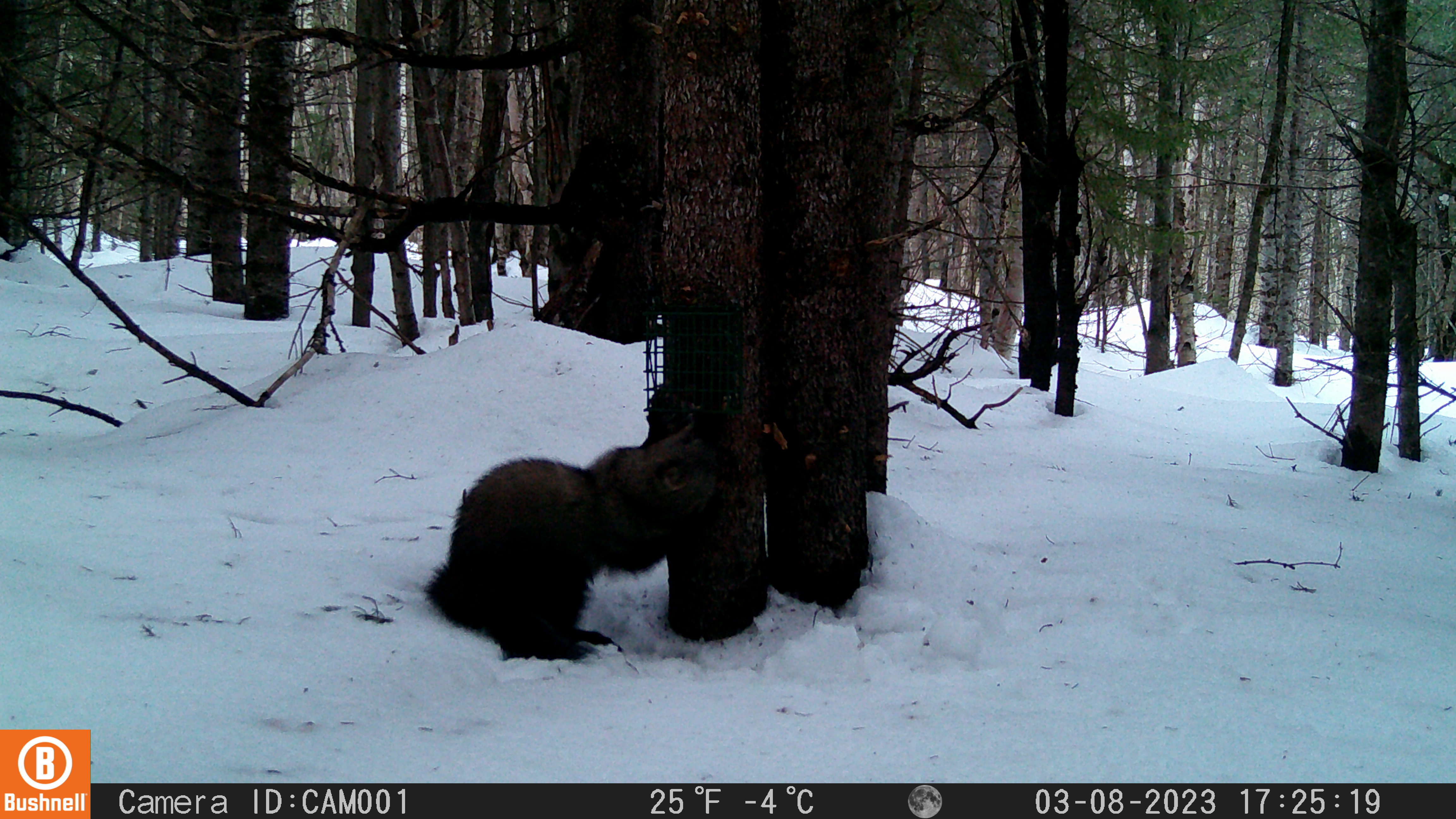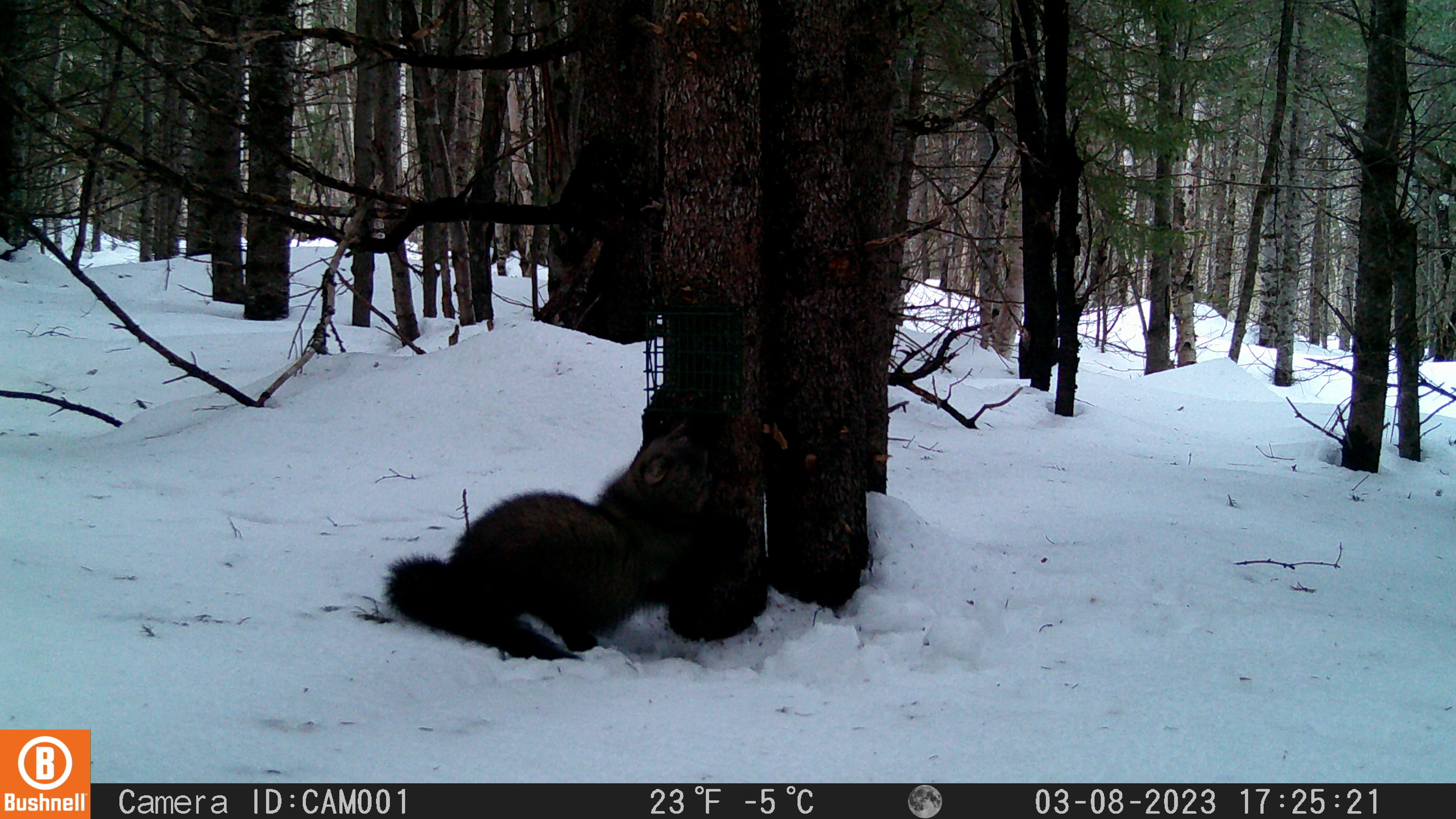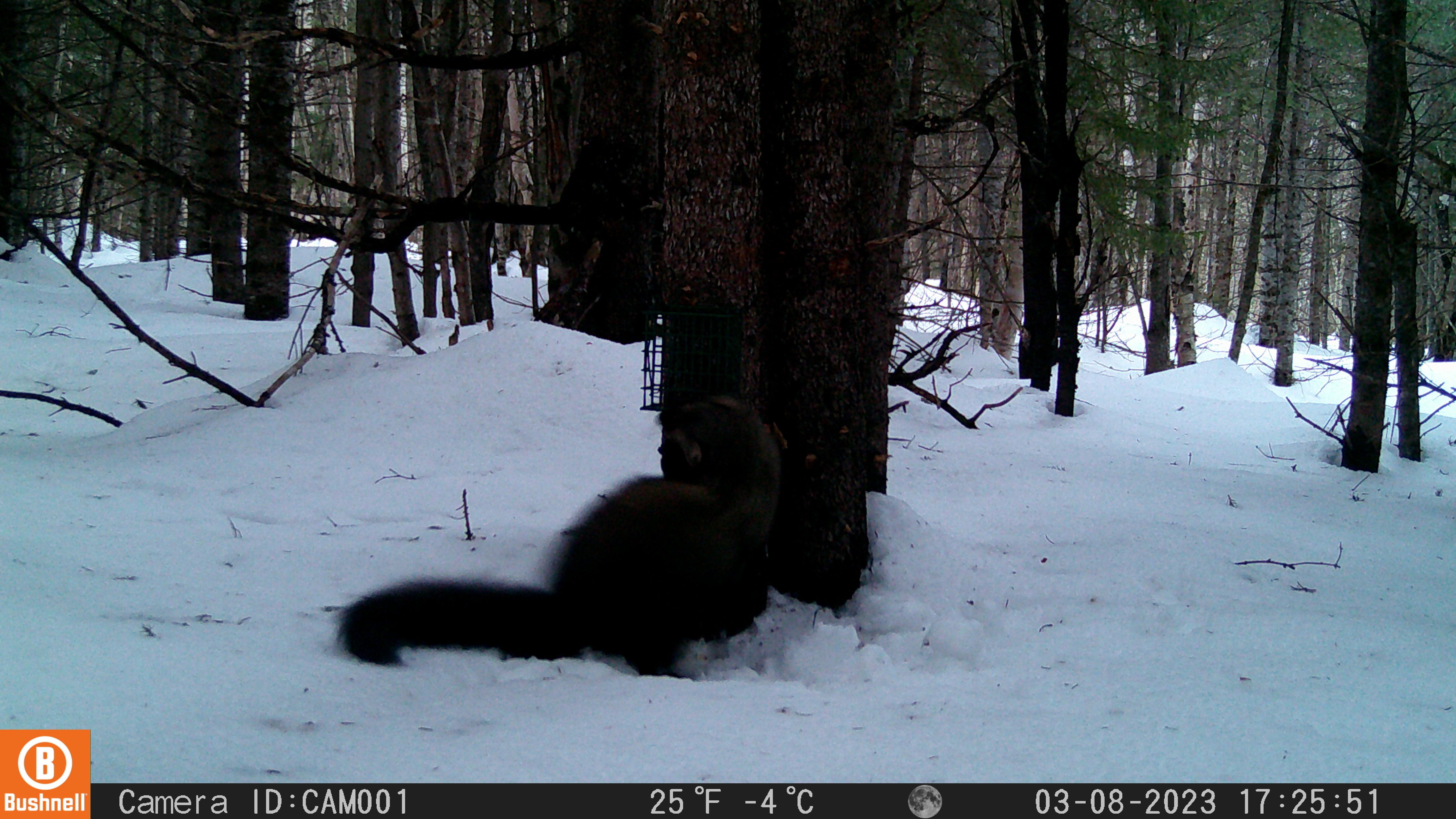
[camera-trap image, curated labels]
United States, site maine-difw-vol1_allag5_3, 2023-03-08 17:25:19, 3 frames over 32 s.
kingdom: Animalia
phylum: Chordata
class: Mammalia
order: Carnivora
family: Mustelidae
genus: Pekania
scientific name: Pekania pennanti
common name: fisher